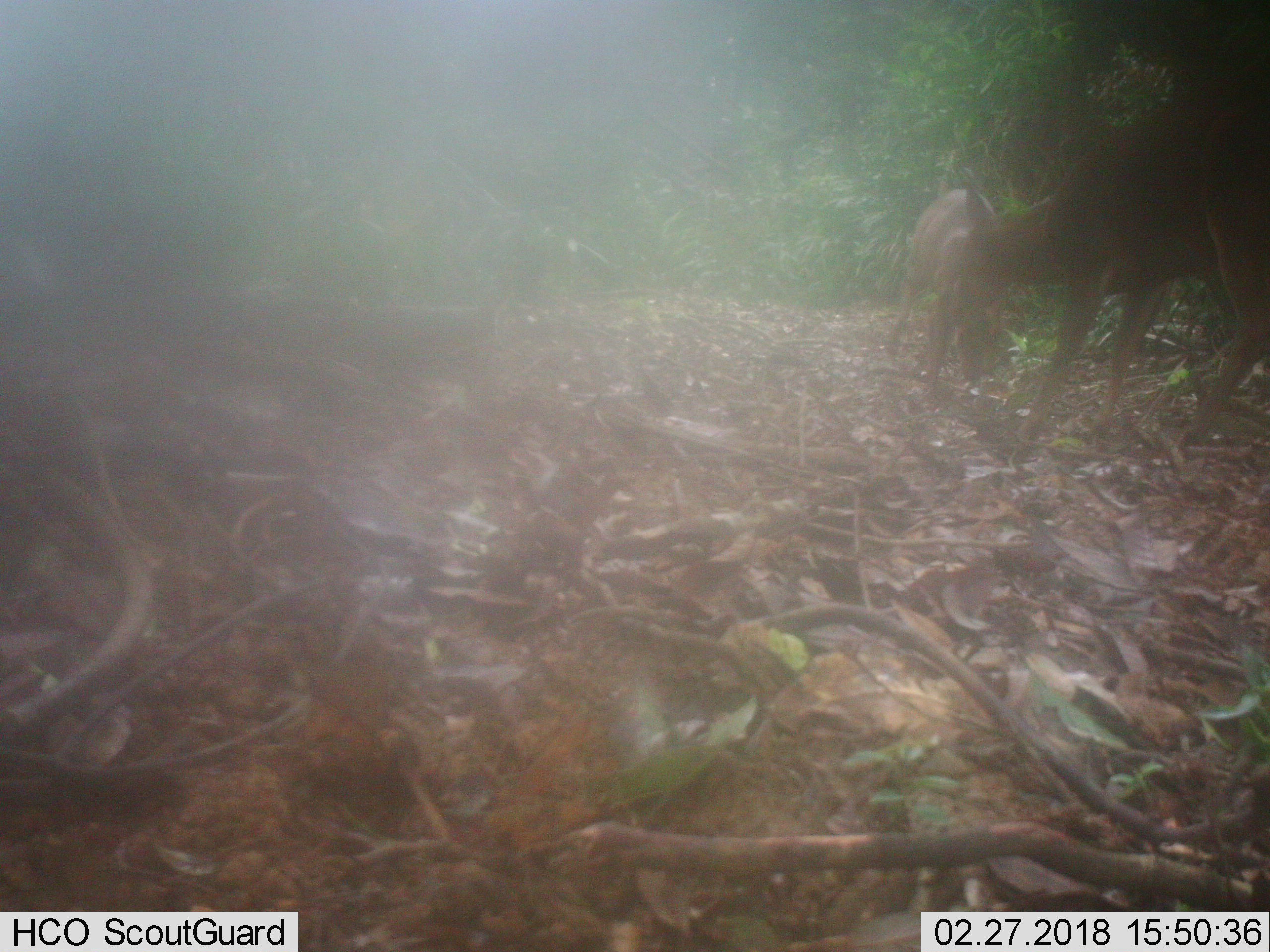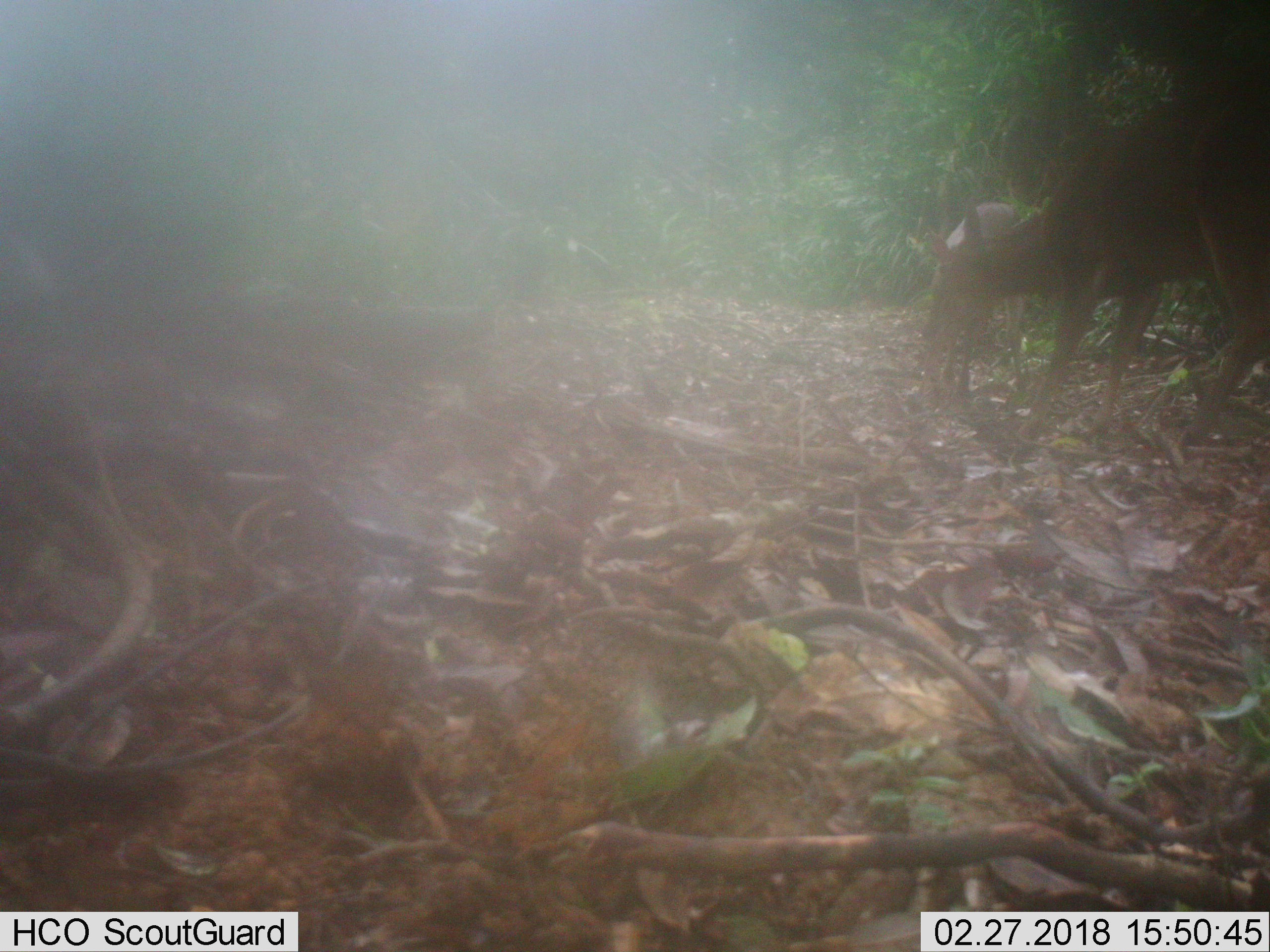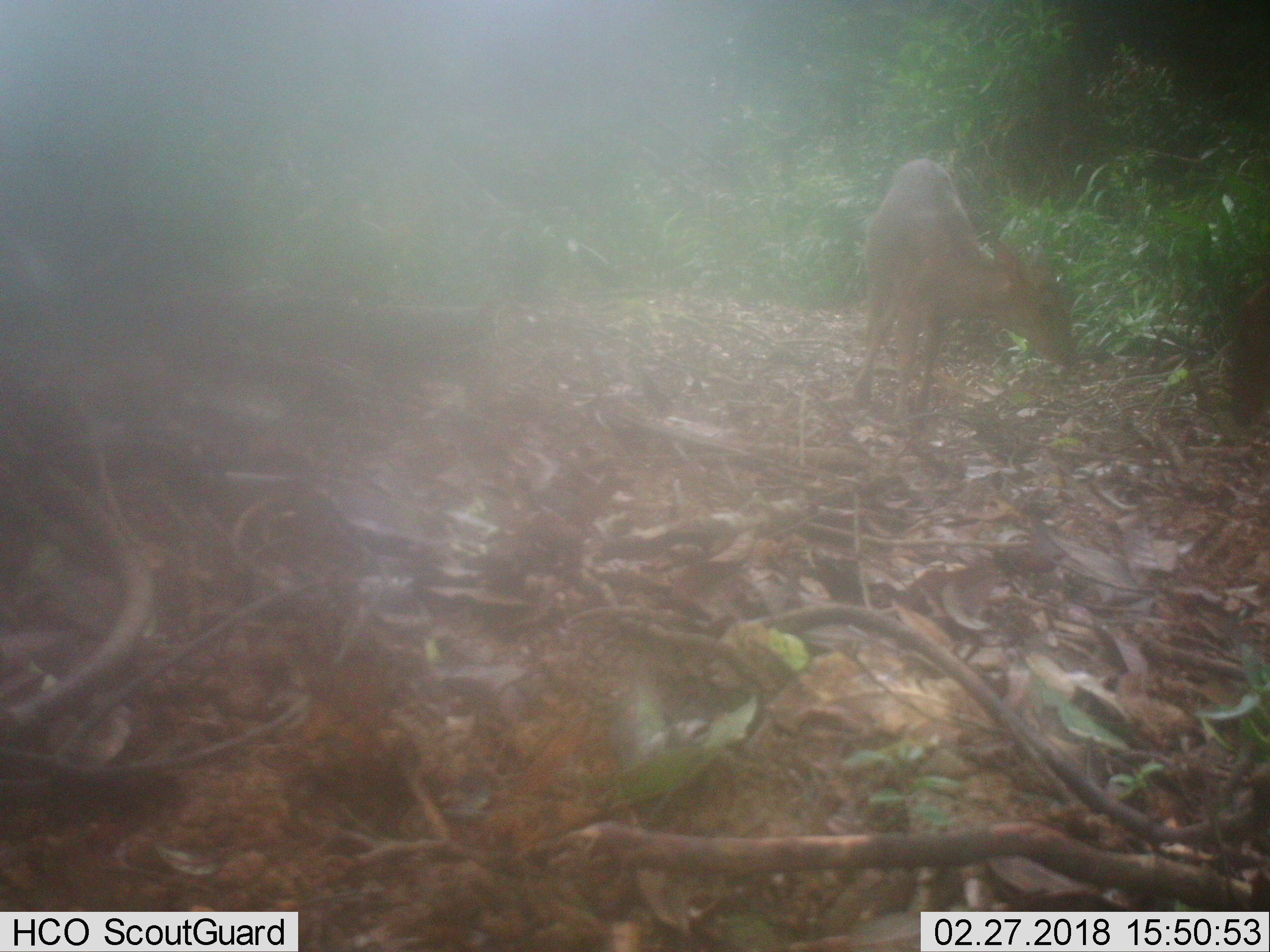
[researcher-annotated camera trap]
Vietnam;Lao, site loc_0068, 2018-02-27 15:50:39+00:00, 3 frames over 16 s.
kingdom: Animalia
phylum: Chordata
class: Mammalia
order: Artiodactyla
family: Cervidae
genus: Muntiacus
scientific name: Muntiacus vuquangensis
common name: large-antlered muntjac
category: large antlered muntjac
Large antlered muntjac (large-antlered muntjac) (Muntiacus vuquangensis). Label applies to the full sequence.